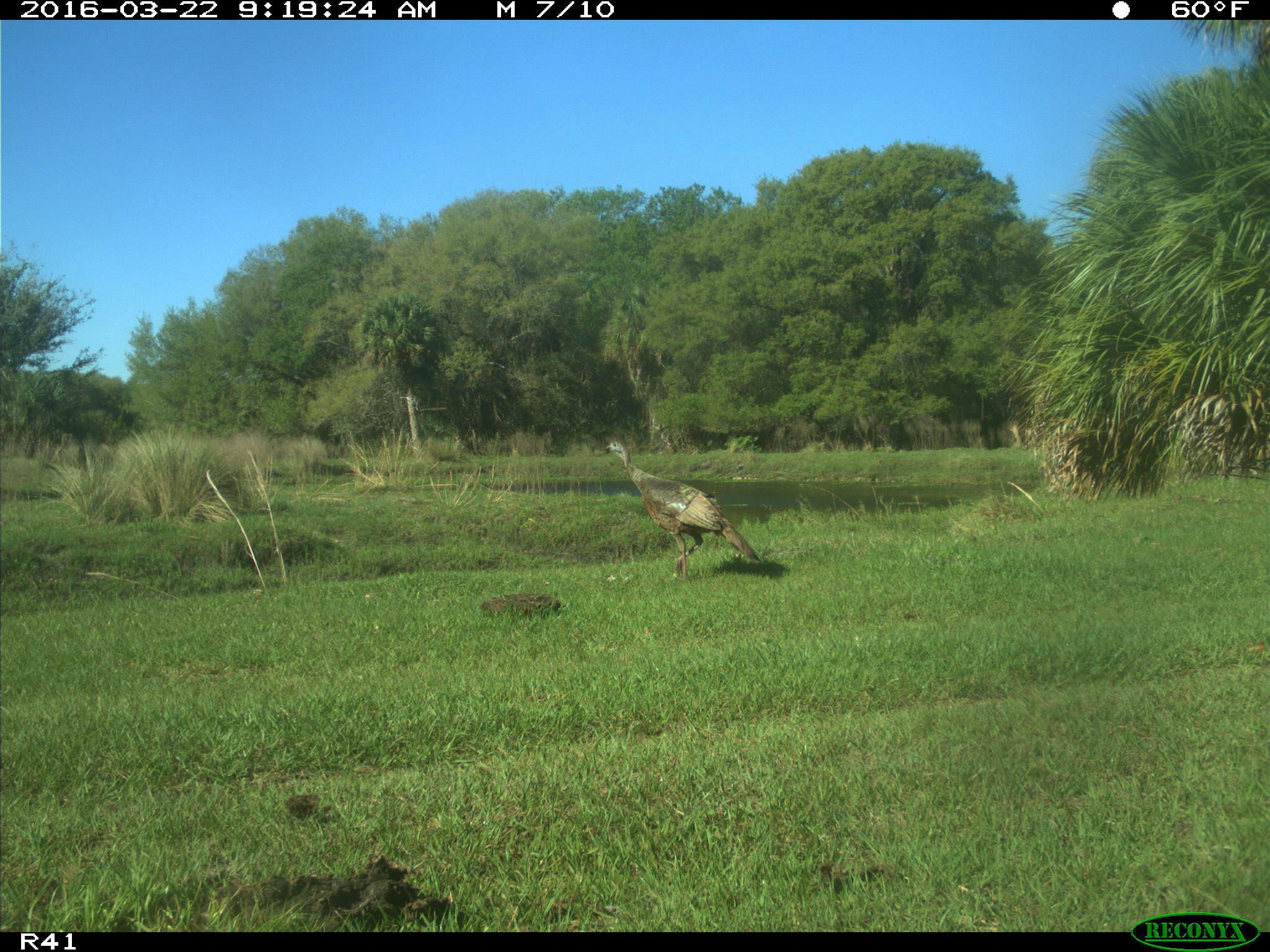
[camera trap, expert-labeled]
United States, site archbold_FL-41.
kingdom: Animalia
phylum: Chordata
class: Aves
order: Galliformes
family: Phasianidae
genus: Meleagris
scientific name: Meleagris gallopavo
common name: wild turkey